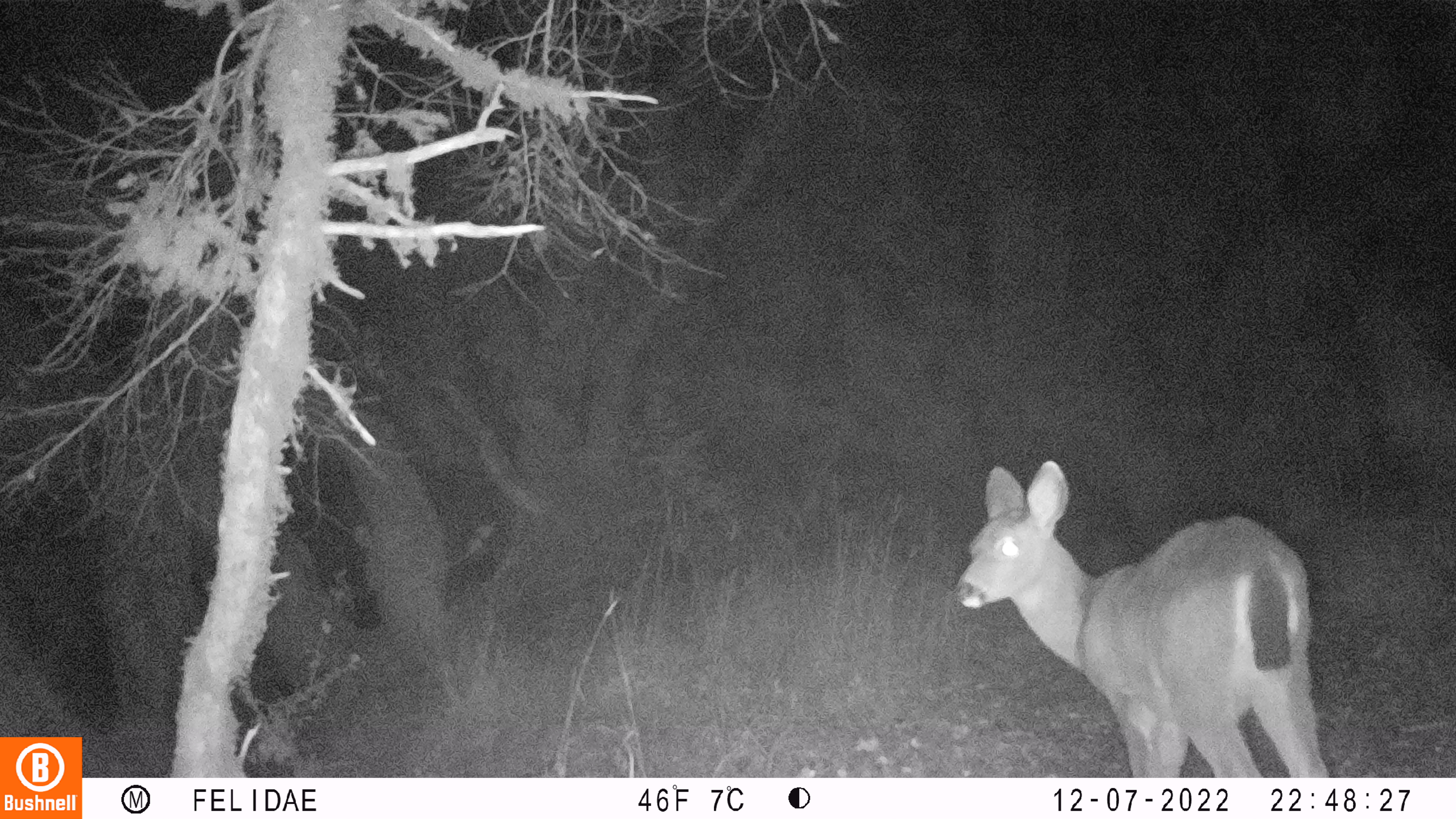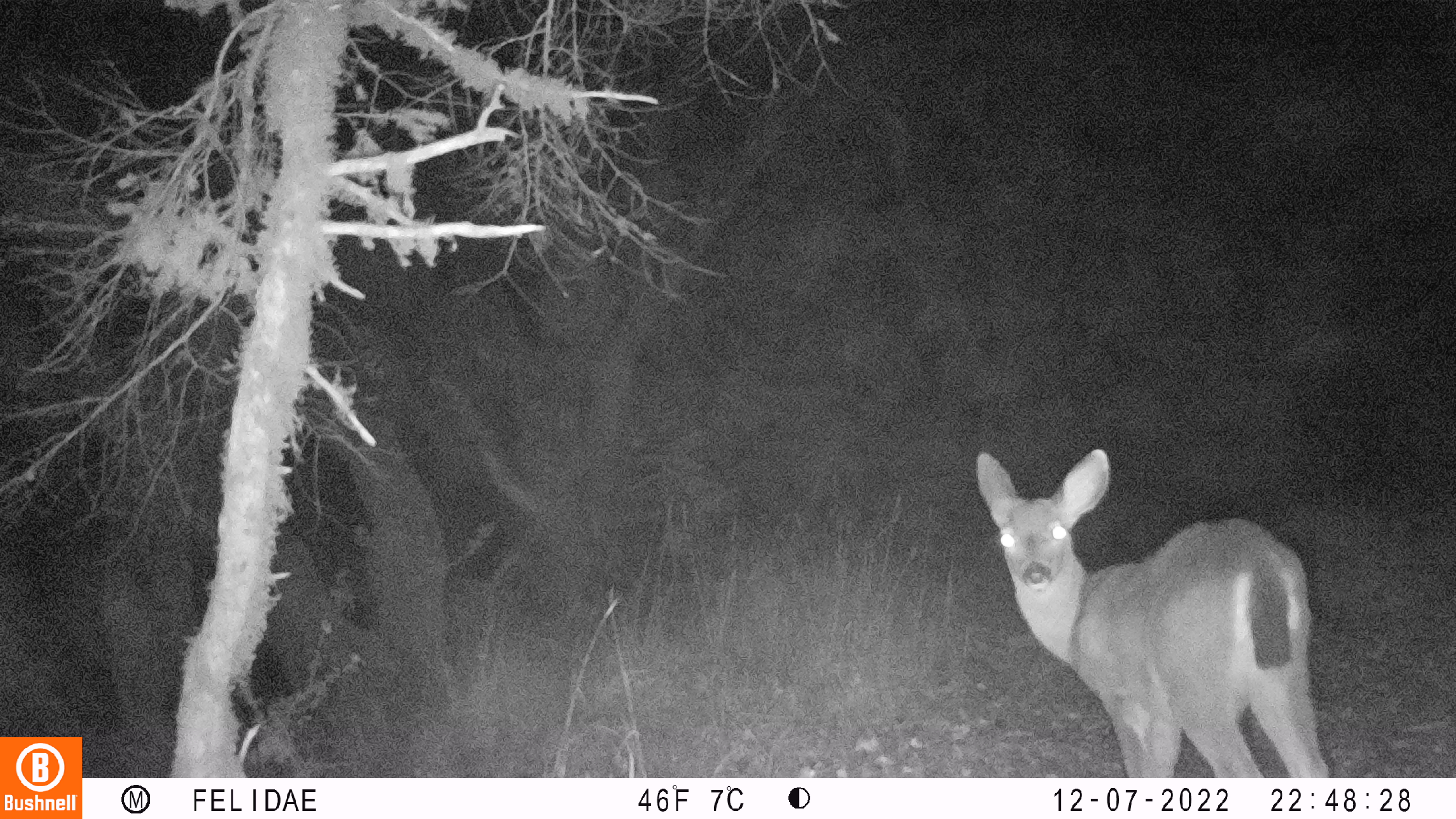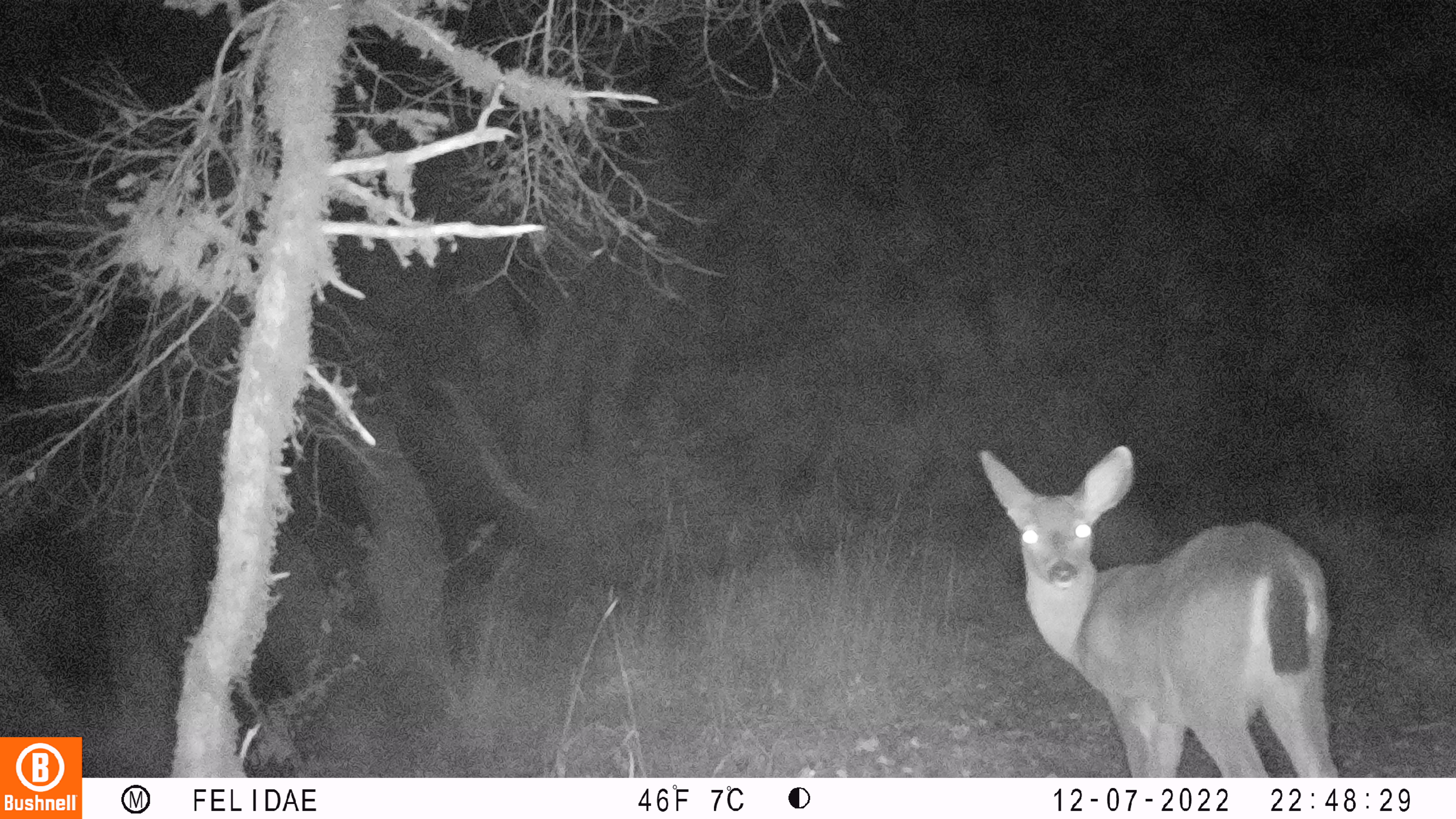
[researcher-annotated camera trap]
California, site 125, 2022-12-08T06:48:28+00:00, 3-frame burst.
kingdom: Animalia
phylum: Chordata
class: Mammalia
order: Artiodactyla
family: Cervidae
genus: Odocoileus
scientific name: Odocoileus hemionus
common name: mule deer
Mule deer (Odocoileus hemionus).